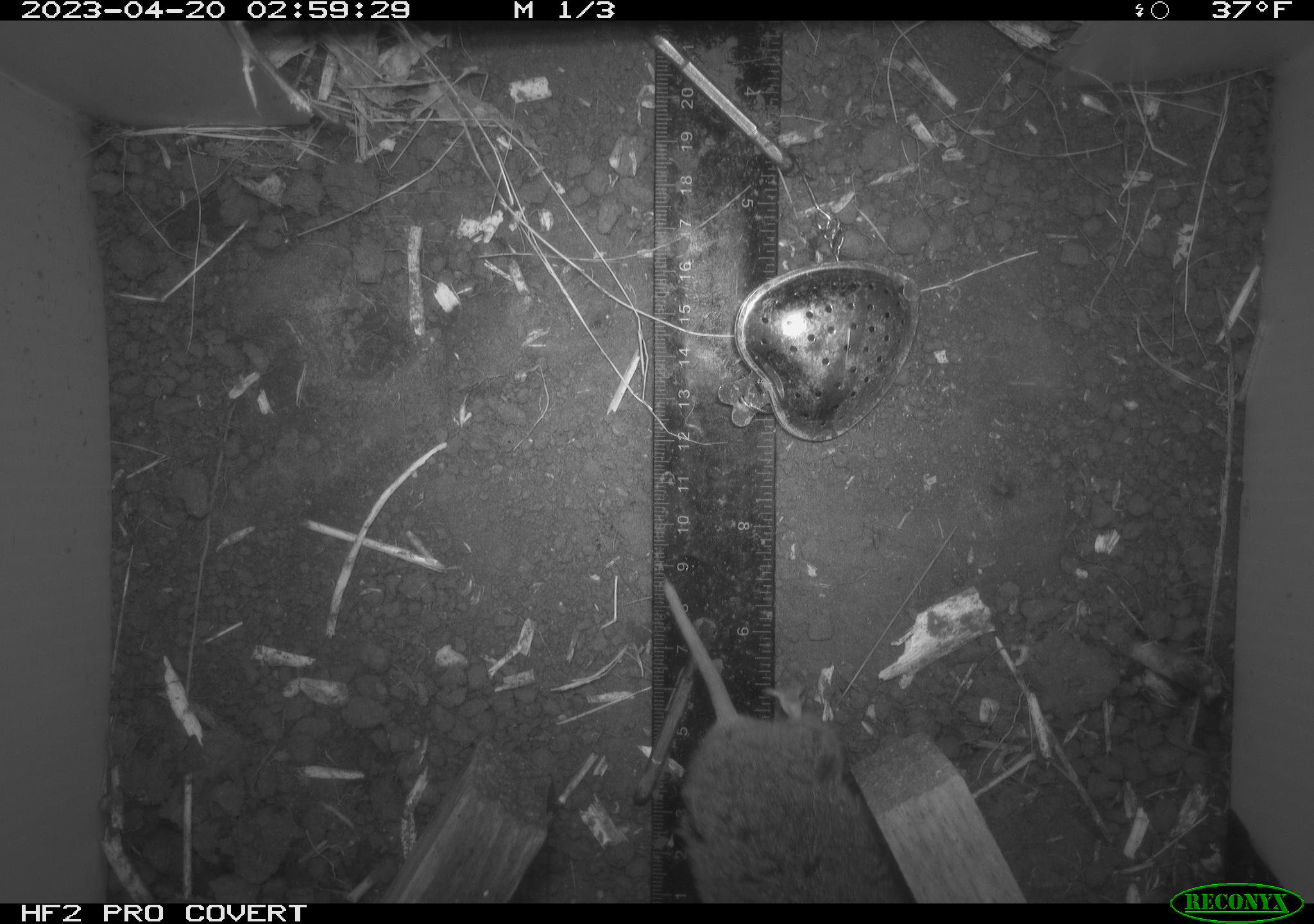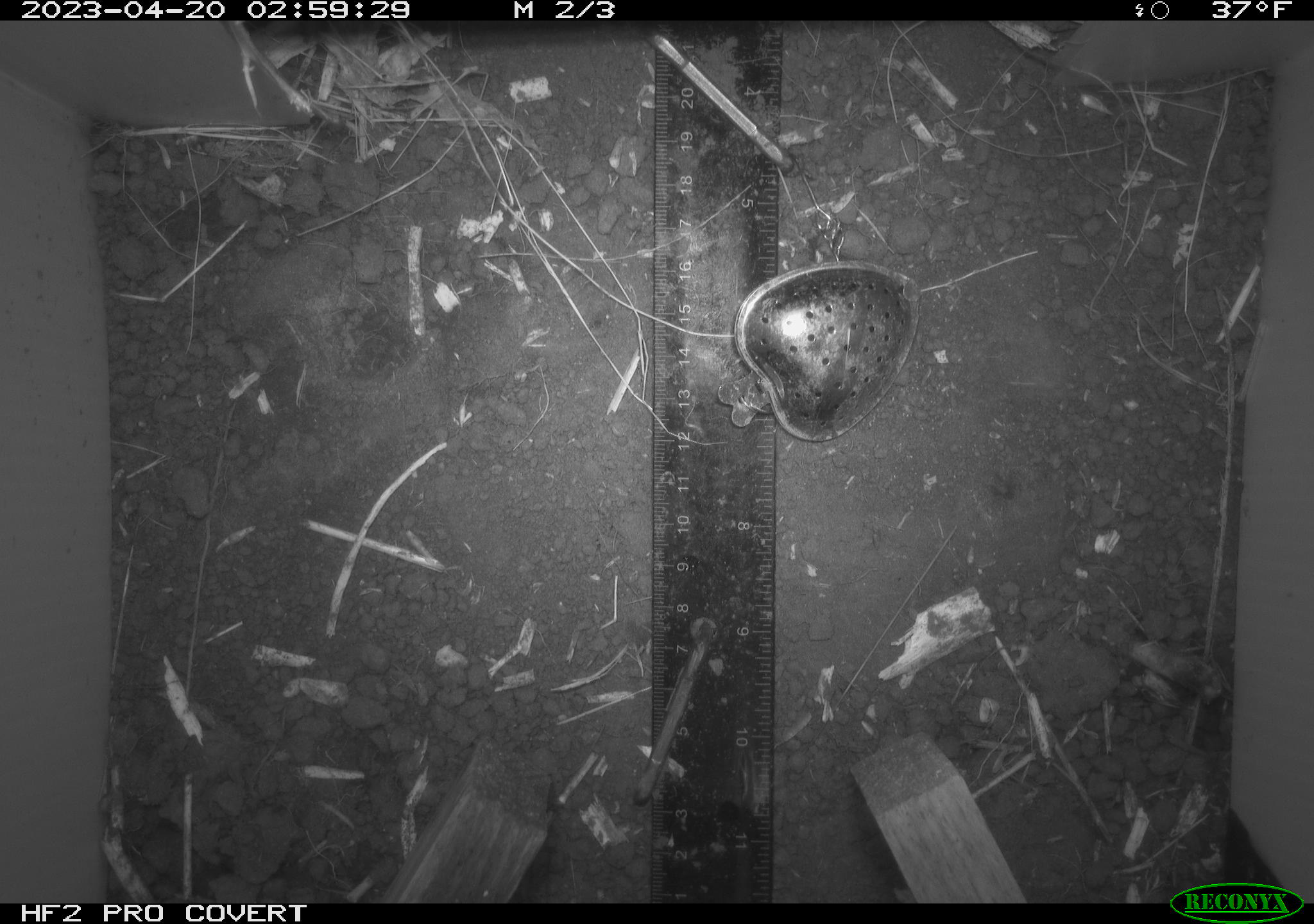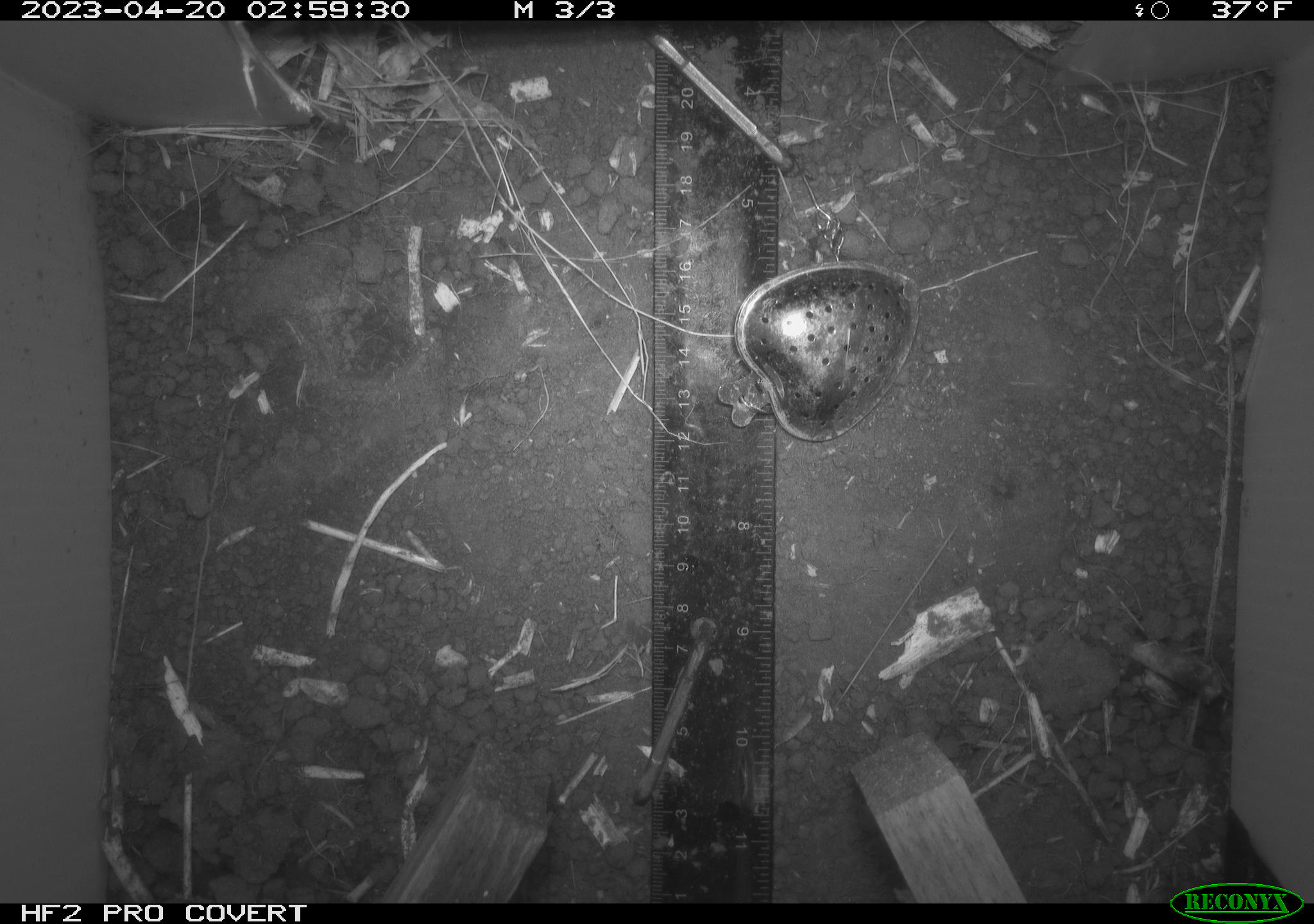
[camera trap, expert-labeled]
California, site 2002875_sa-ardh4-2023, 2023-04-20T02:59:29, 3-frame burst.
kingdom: Animalia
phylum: Chordata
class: Mammalia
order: Rodentia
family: Cricetidae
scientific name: Arvicolinae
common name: voles, lemmings, and muskrats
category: arvicolinae subfamily